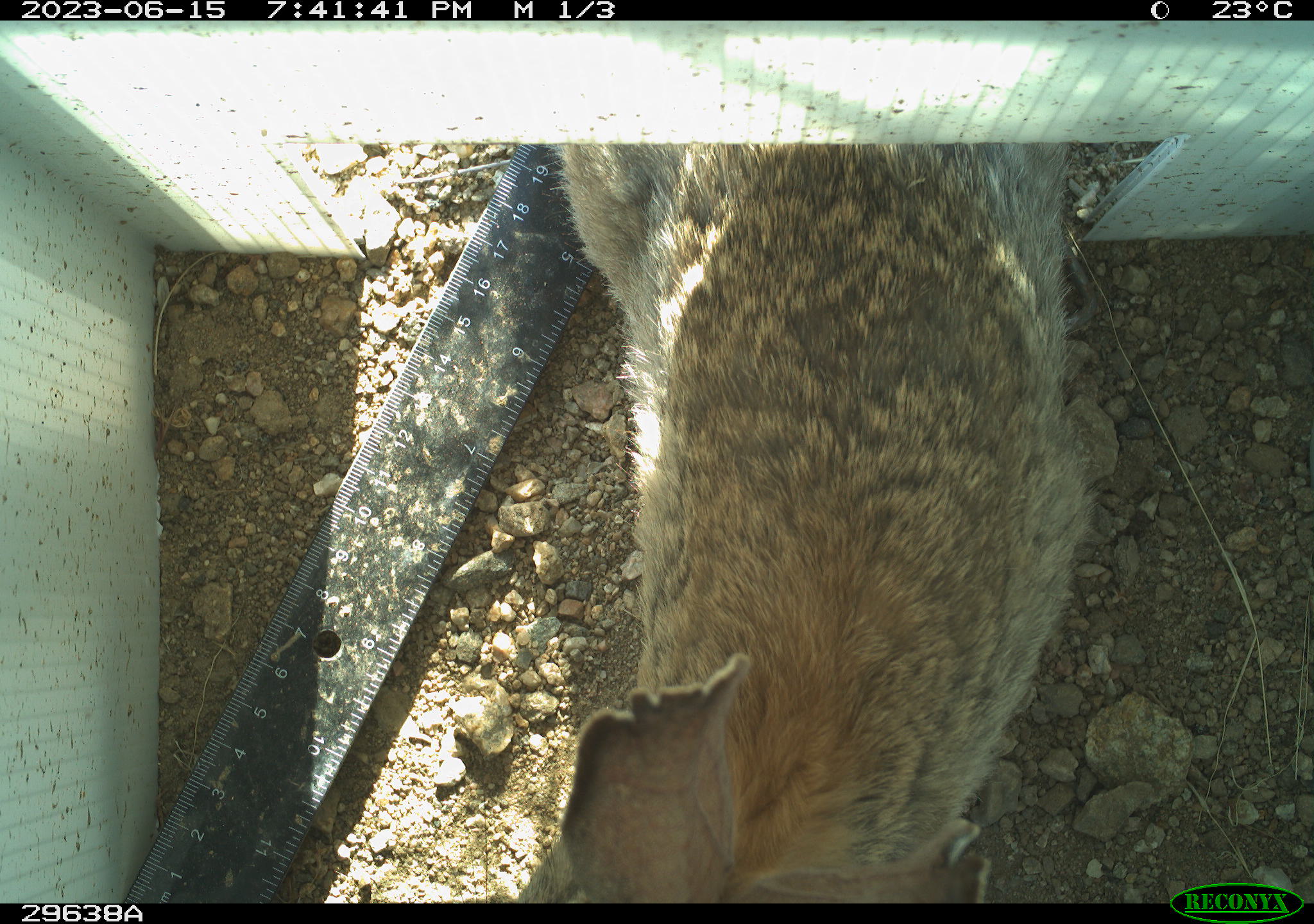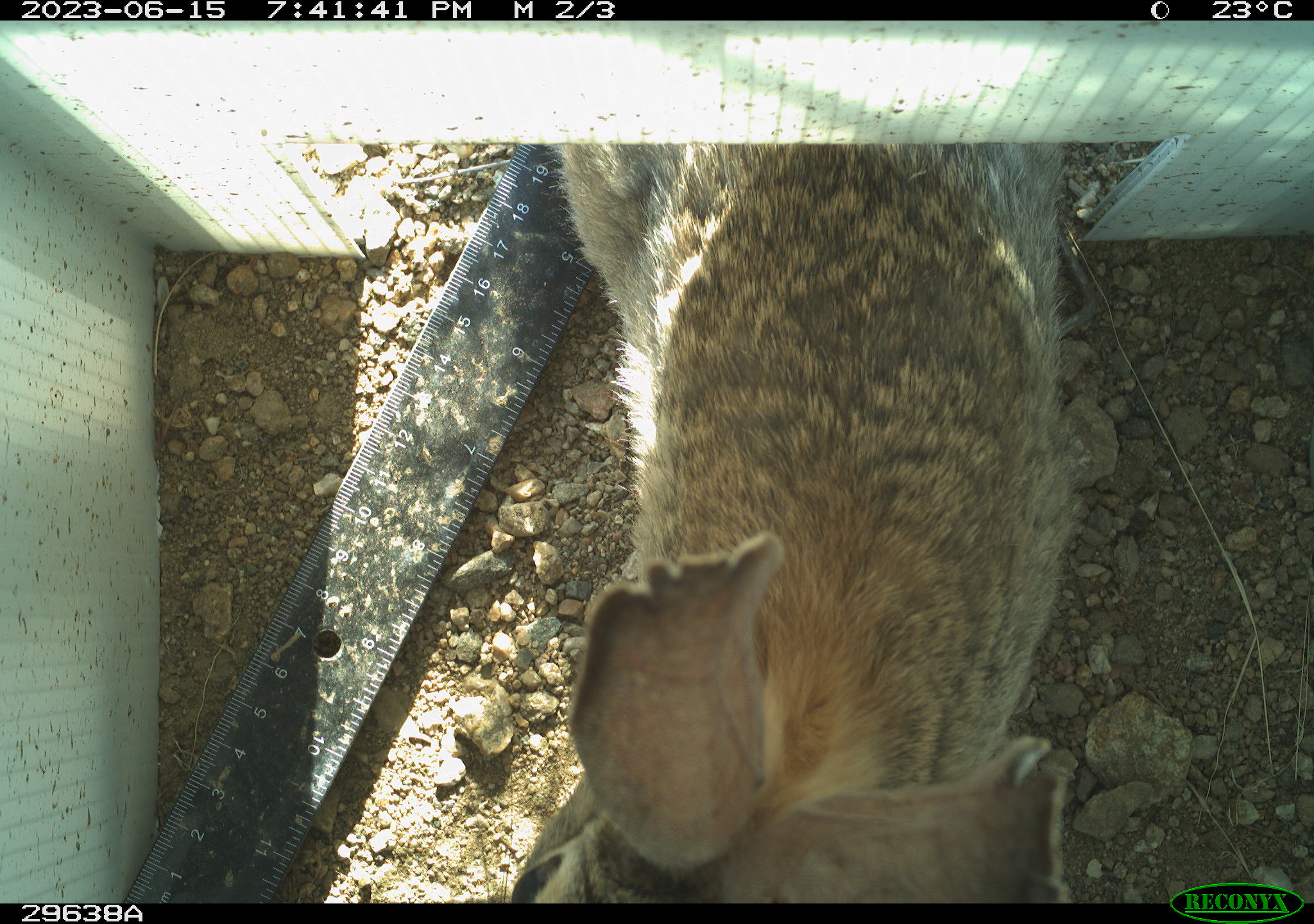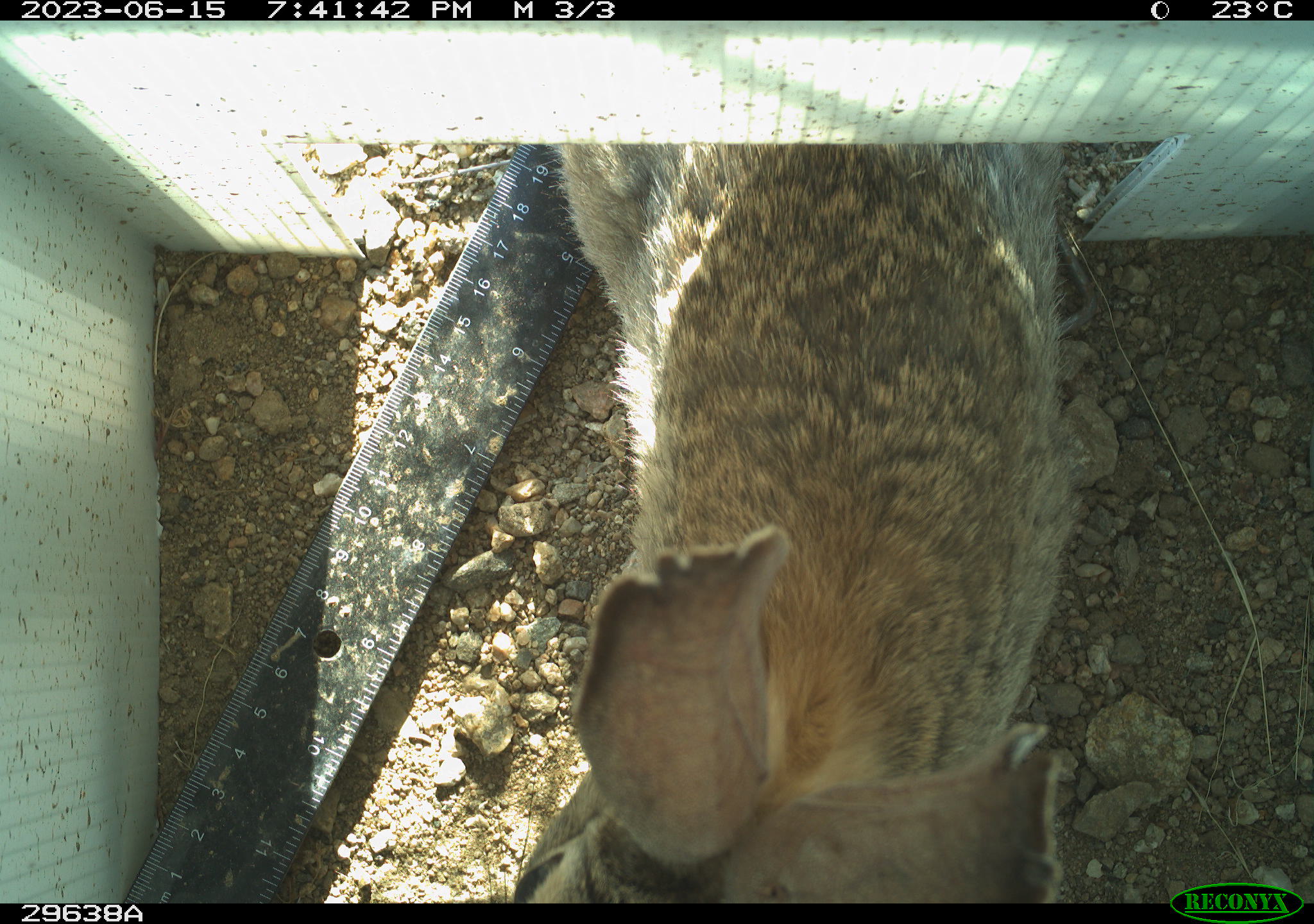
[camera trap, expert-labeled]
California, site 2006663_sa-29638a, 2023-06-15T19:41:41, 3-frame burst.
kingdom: Animalia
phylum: Chordata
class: Mammalia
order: Lagomorpha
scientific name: Lagomorpha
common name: hares, rabbits, and pikas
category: lagomorpha order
Lagomorpha order (hares, rabbits, and pikas) (Lagomorpha).